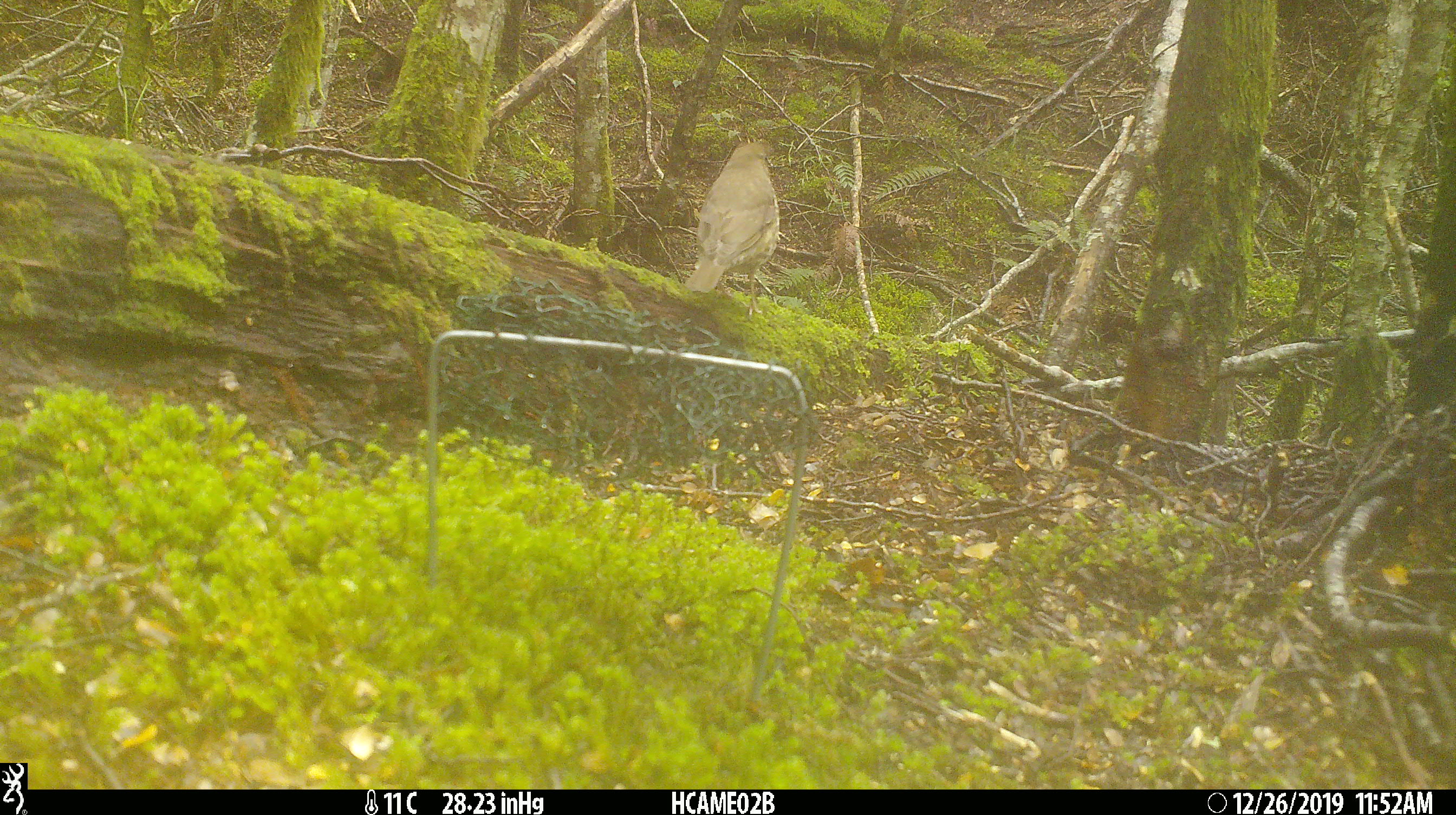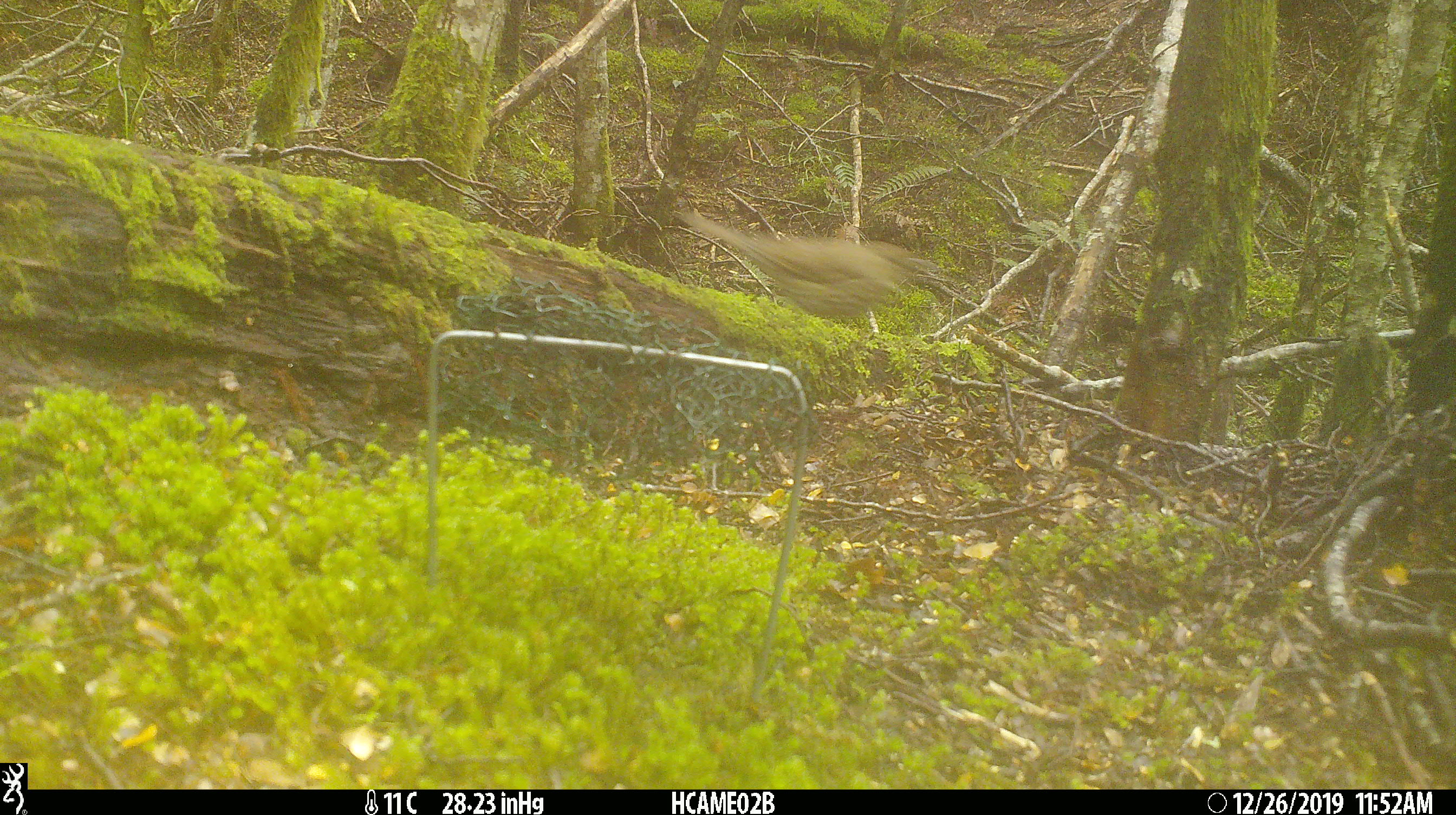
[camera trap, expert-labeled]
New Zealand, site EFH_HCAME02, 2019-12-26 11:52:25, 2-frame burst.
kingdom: Animalia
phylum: Chordata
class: Aves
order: Passeriformes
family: Turdidae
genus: Turdus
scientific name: Turdus philomelos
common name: song thrush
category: thrush